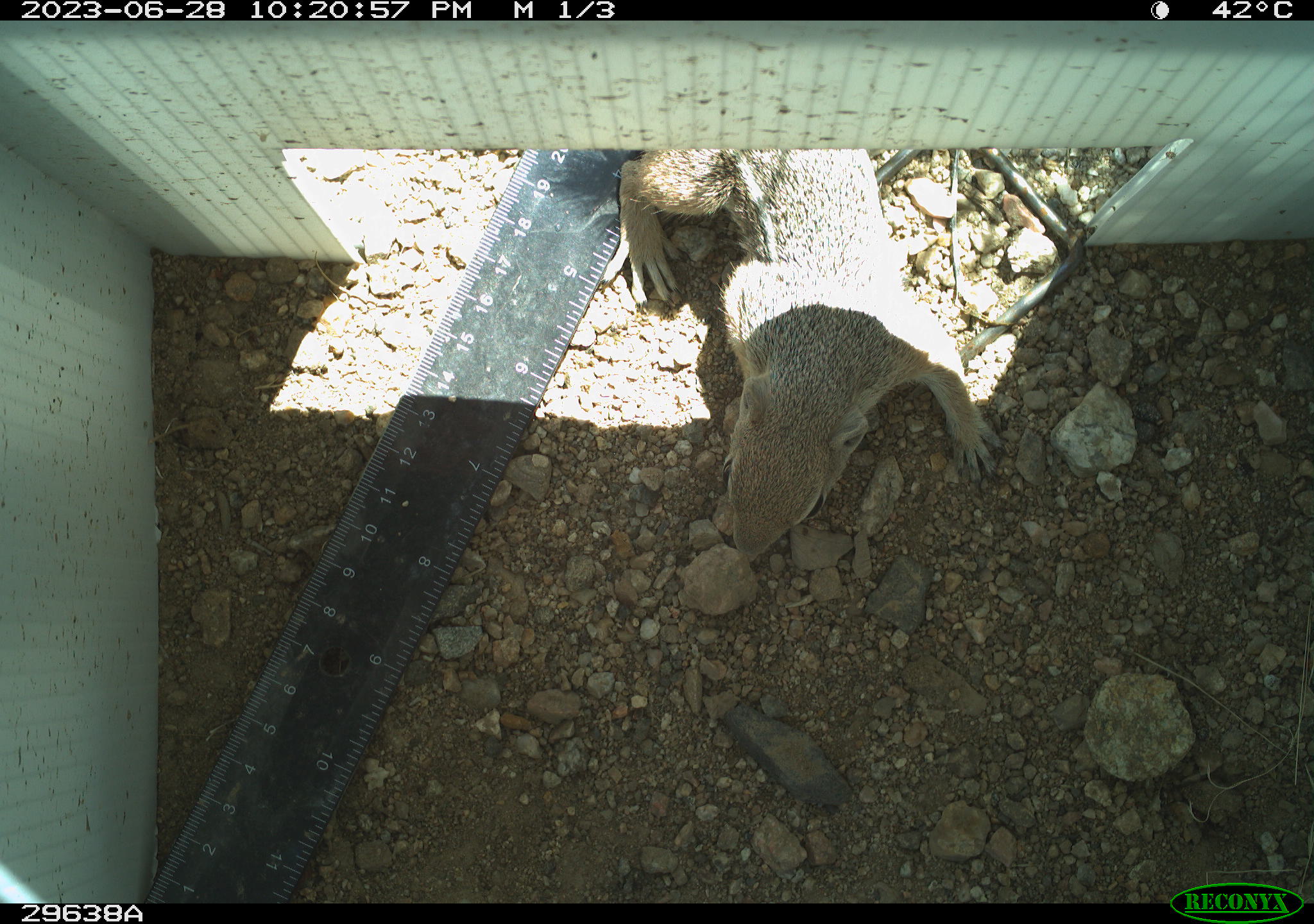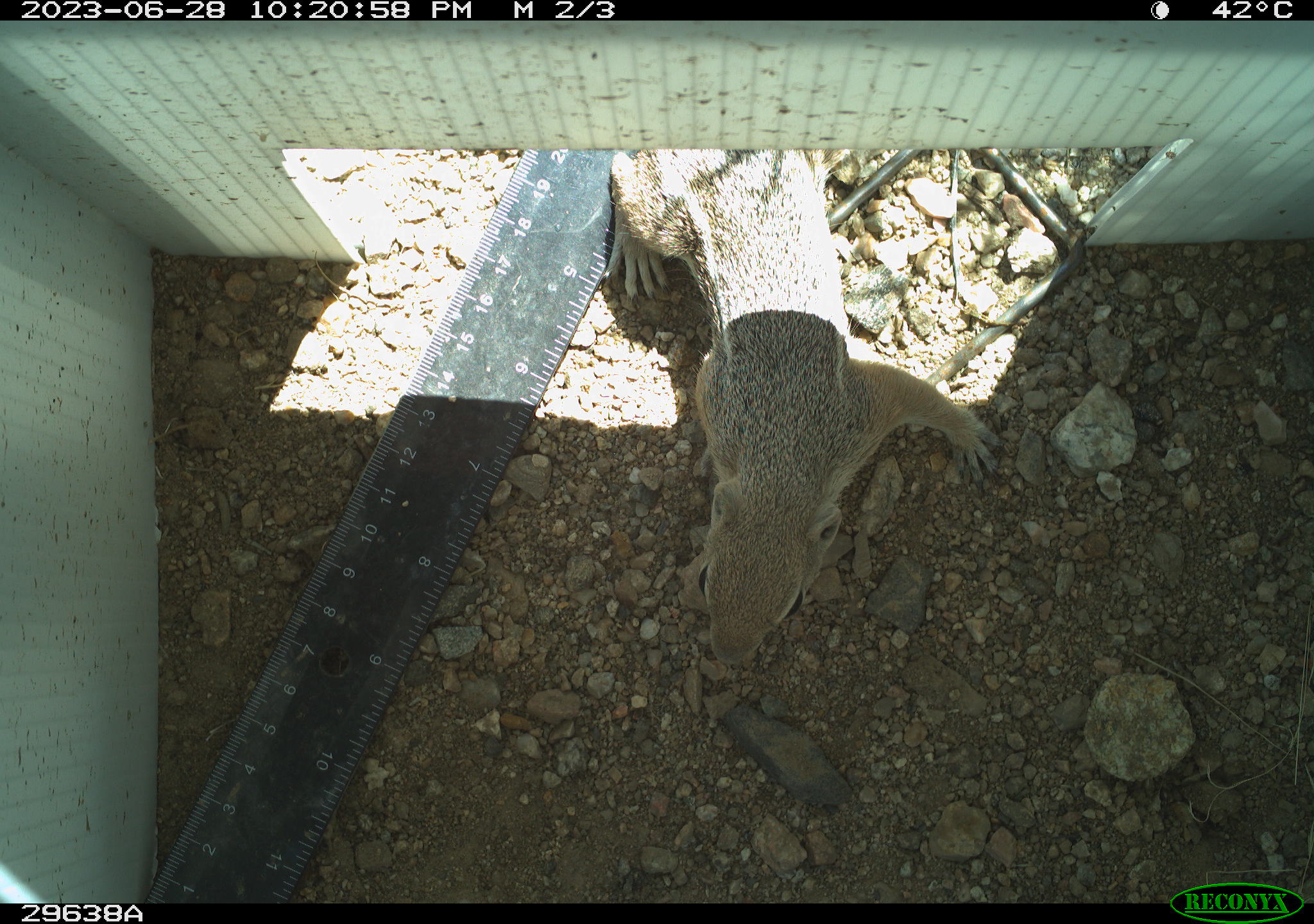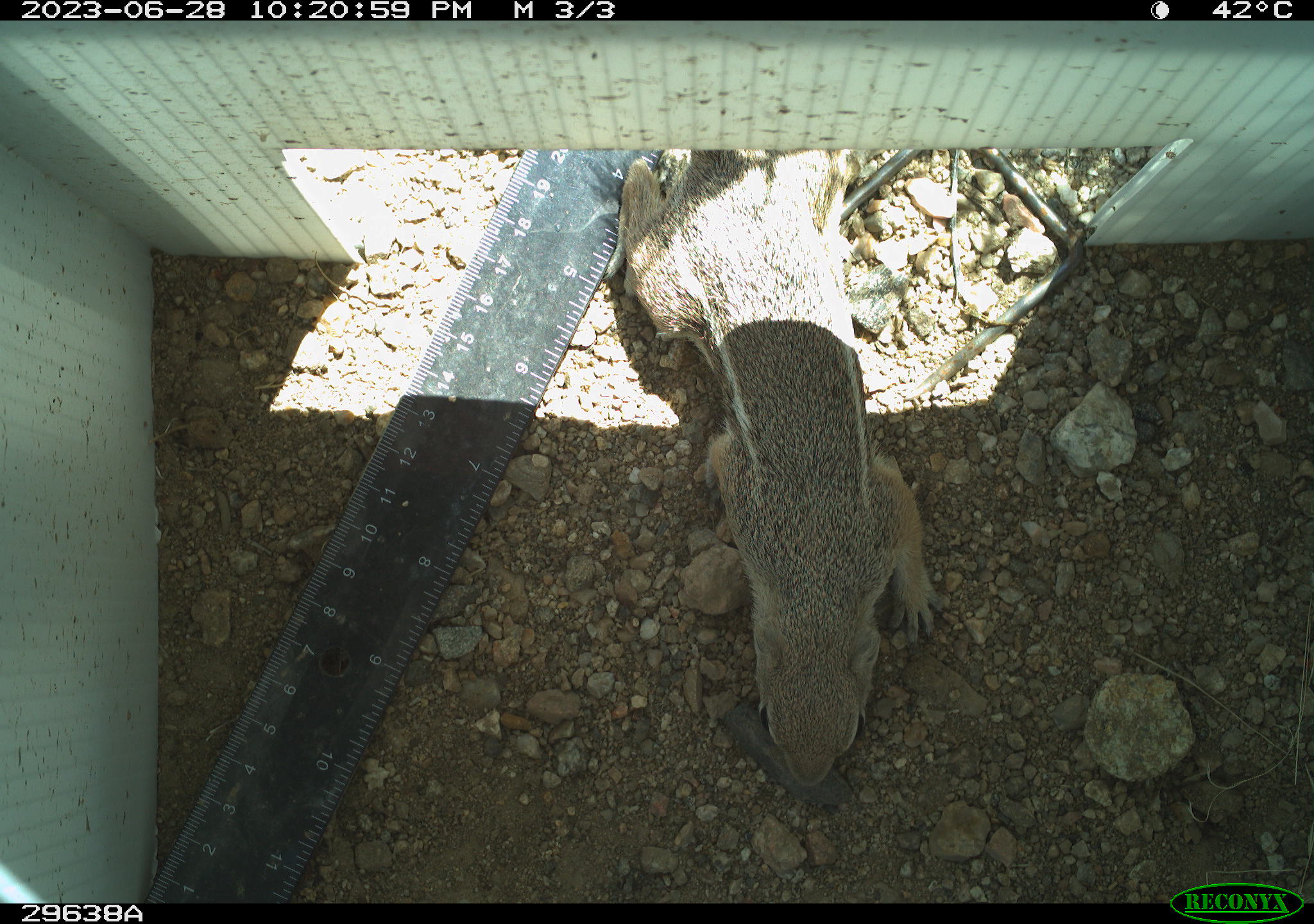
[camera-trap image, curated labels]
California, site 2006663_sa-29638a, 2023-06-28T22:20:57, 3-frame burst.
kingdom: Animalia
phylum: Chordata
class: Mammalia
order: Rodentia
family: Sciuridae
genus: Ammospermophilus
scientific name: Ammospermophilus leucurus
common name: white-tailed antelope squirrel